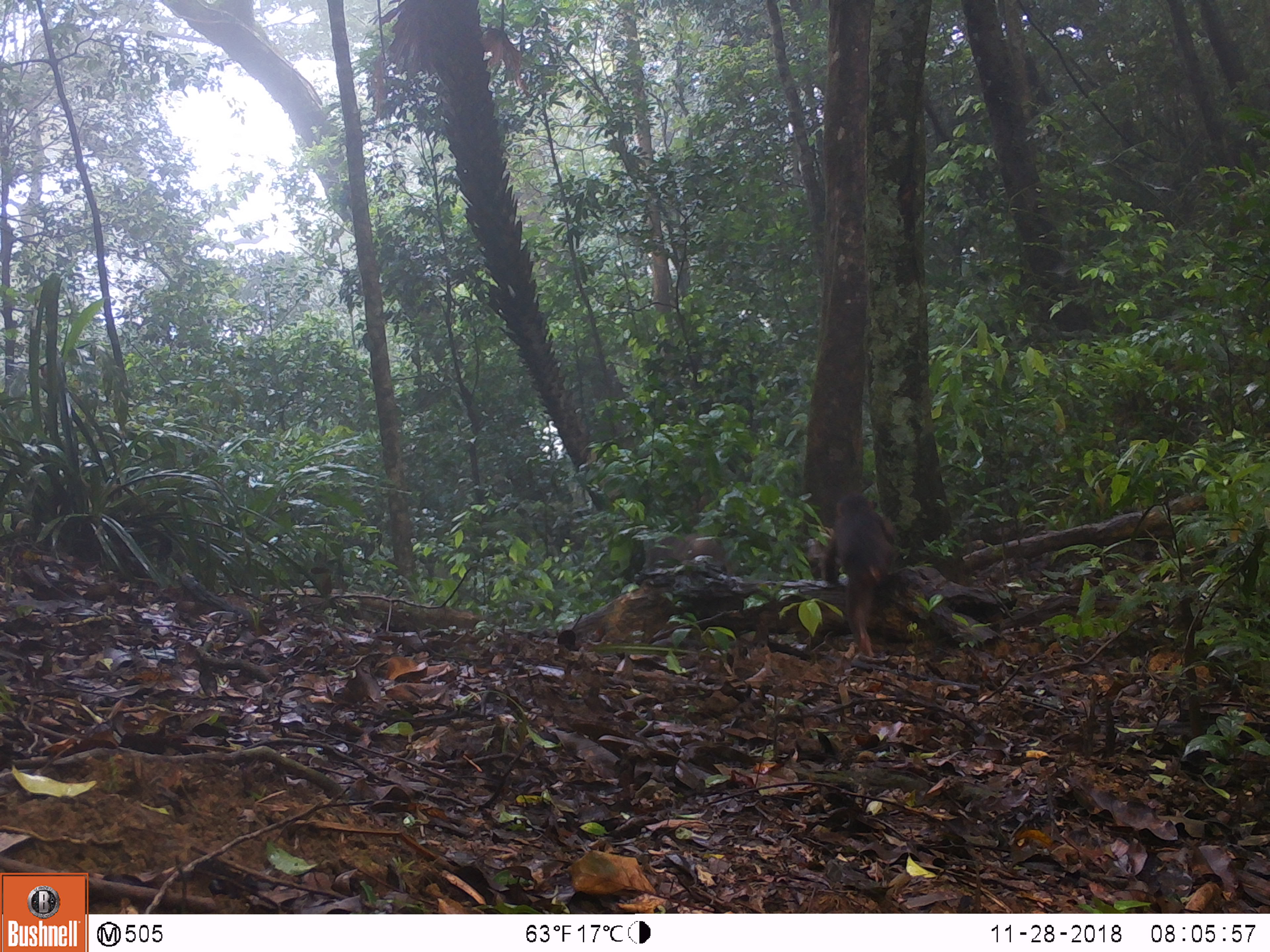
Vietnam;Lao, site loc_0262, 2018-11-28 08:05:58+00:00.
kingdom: Animalia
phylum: Chordata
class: Mammalia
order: Primates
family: Cercopithecidae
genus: Macaca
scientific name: Macaca arctoides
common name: stump-tailed macaque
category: stump tailed macaque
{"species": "stump tailed macaque (stump-tailed macaque) (Macaca arctoides)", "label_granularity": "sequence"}